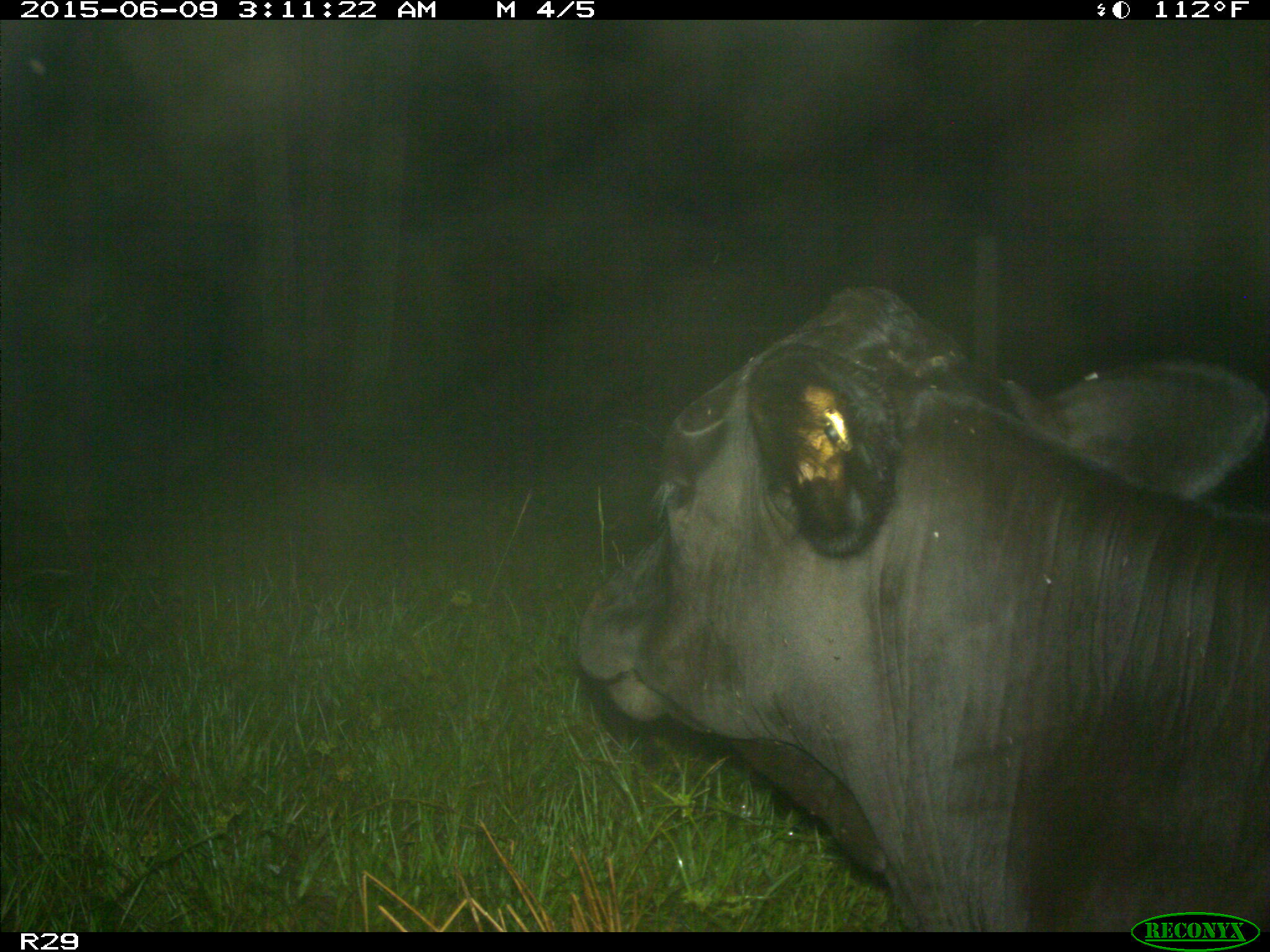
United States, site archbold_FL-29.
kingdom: Animalia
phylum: Chordata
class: Mammalia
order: Artiodactyla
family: Bovidae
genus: Bos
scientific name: Bos taurus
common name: domestic cow